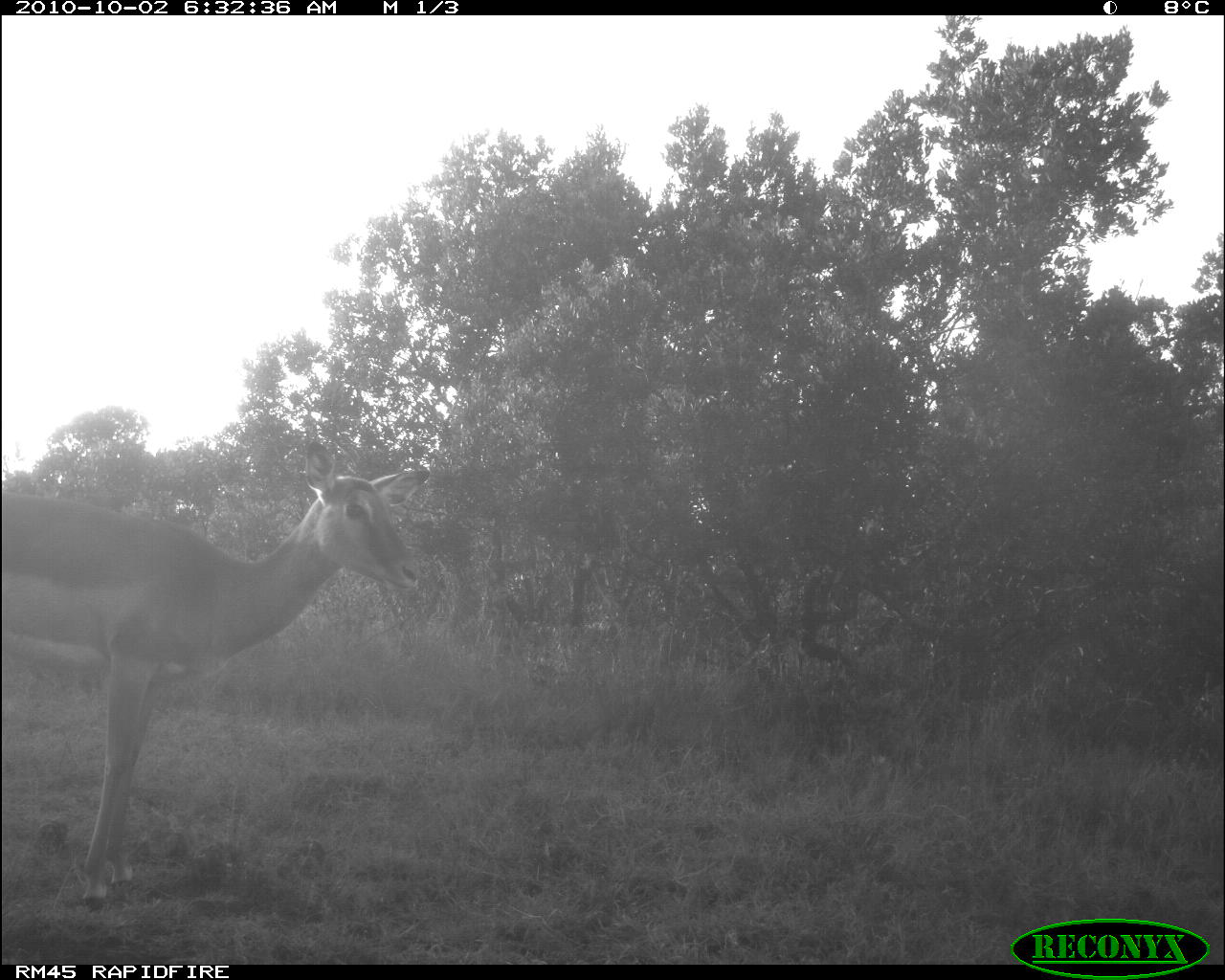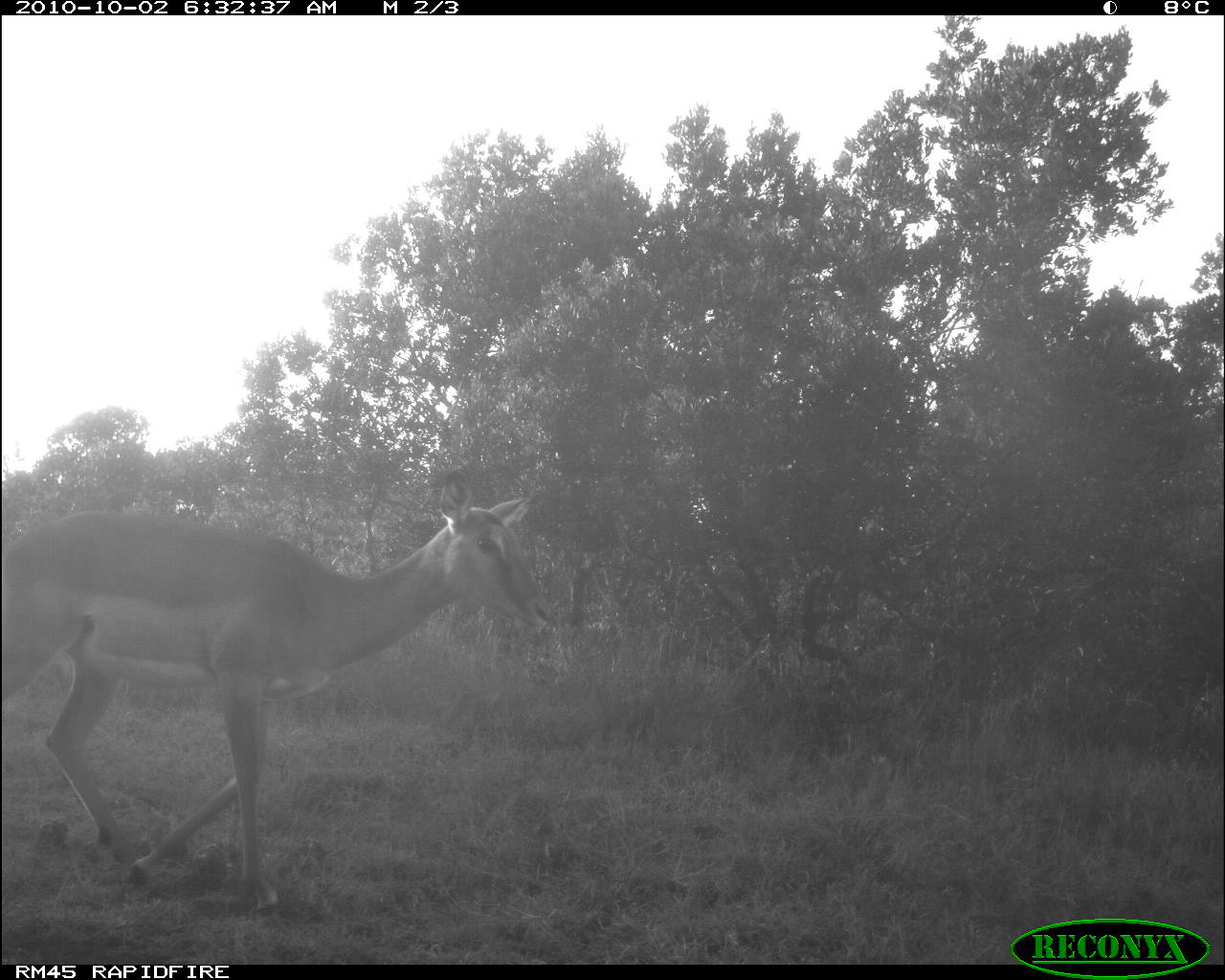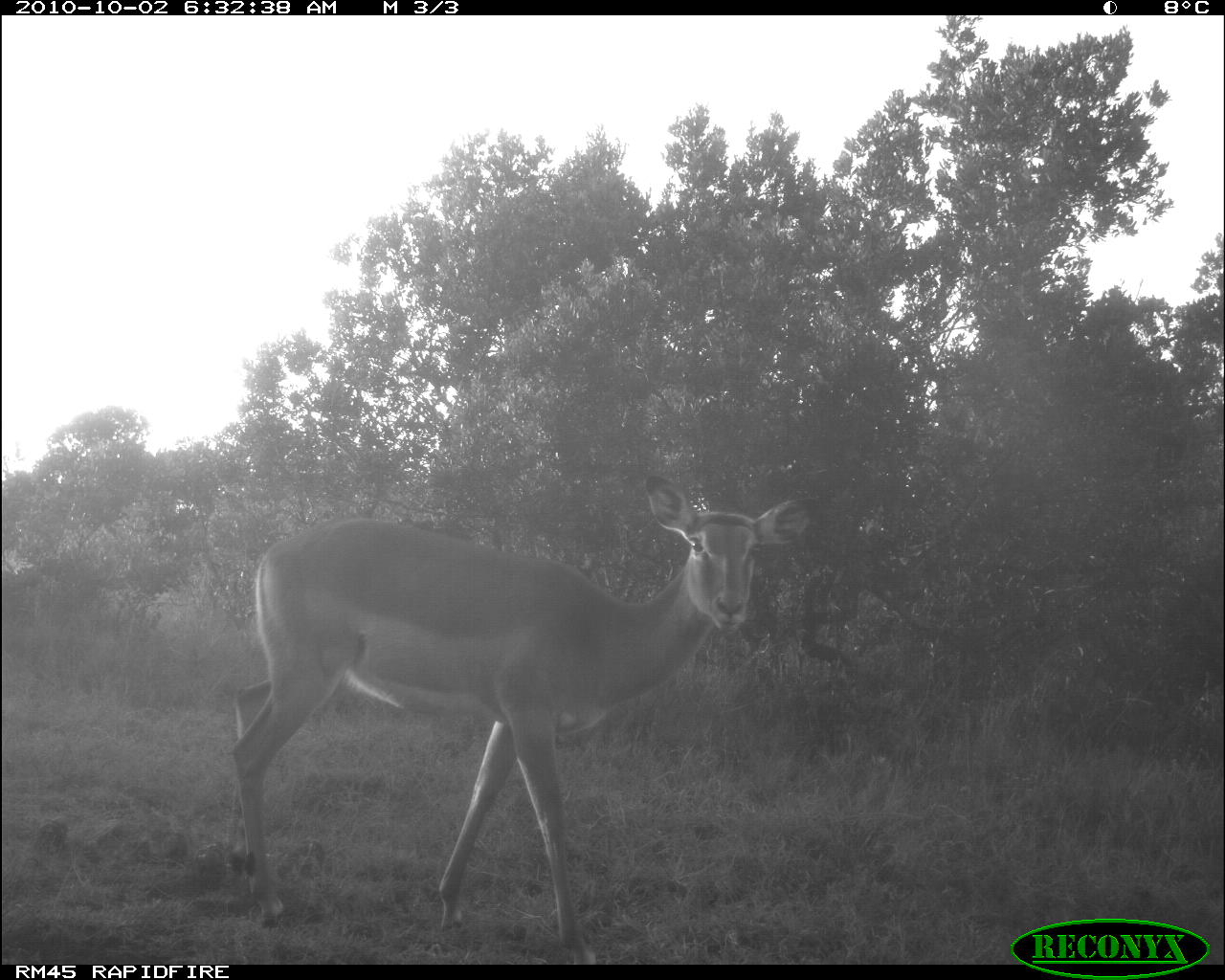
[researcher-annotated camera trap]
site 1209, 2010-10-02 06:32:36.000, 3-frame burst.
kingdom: Animalia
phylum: Chordata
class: Mammalia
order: Artiodactyla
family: Bovidae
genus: Aepyceros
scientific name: Aepyceros melampus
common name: impala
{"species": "Aepyceros melampus (impala)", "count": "1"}